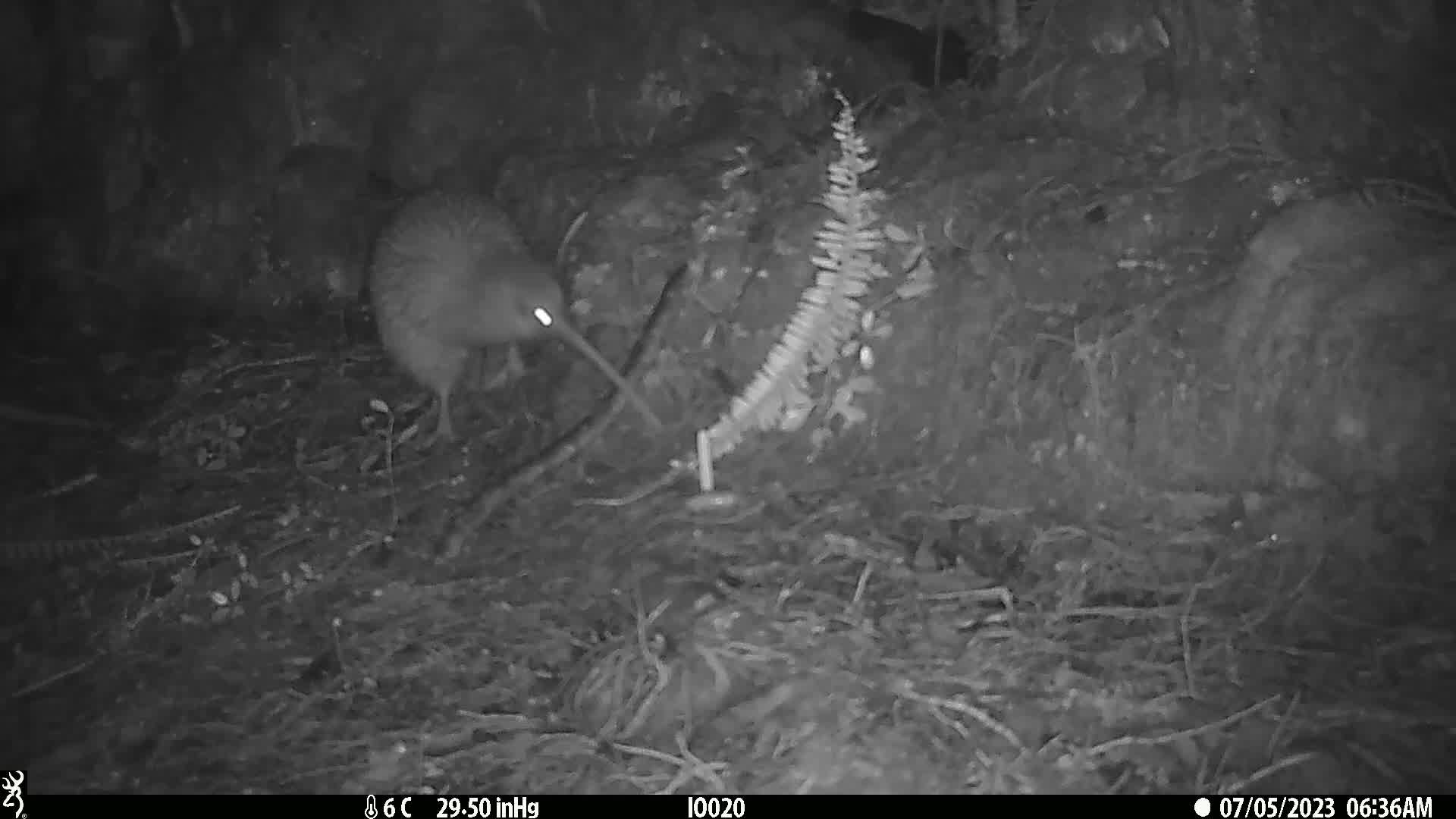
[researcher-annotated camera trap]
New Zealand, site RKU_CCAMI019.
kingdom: Animalia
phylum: Chordata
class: Aves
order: Apterygiformes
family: Apterygidae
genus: Apteryx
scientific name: Apteryx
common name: kiwi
Kiwi (Apteryx).